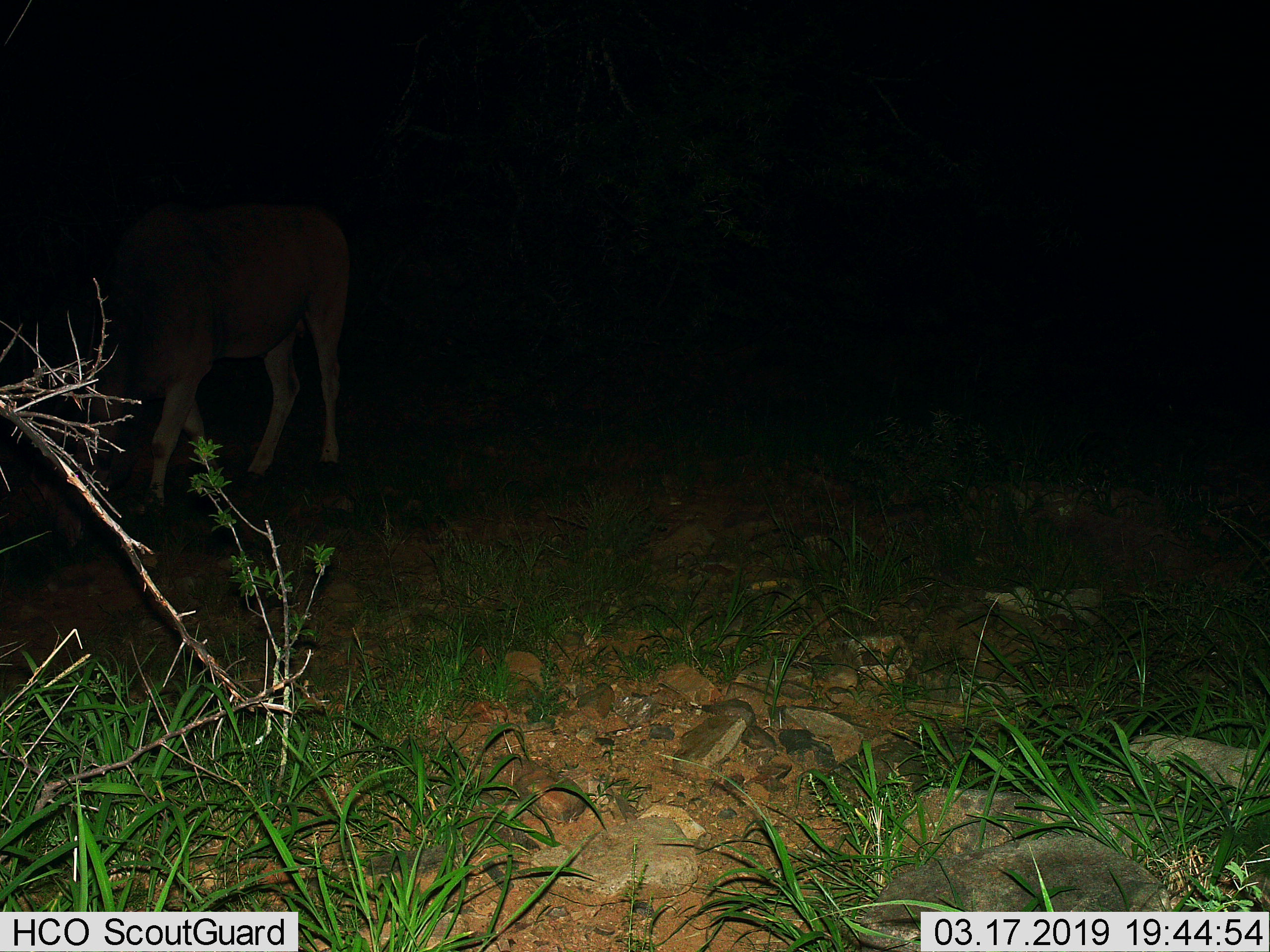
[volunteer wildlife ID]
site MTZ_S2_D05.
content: unidentified animal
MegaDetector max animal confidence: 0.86